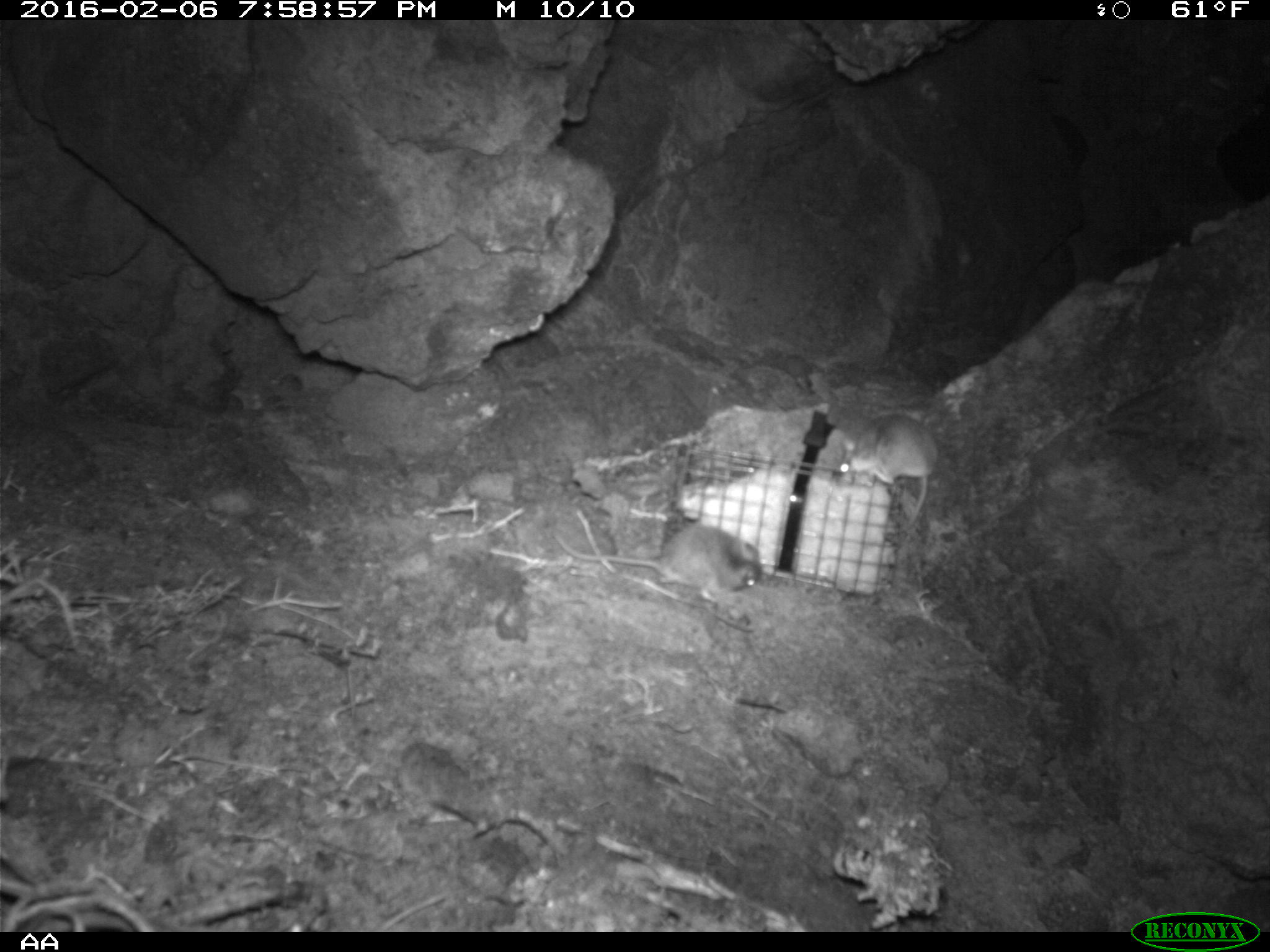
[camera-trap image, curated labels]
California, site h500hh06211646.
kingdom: Animalia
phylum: Chordata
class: Mammalia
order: Rodentia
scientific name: Rodentia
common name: rodent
Rodent (Rodentia).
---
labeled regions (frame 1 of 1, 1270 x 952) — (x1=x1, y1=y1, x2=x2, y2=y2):
rodent: (x1=551, y1=522, x2=761, y2=601); (x1=837, y1=415, x2=938, y2=529)